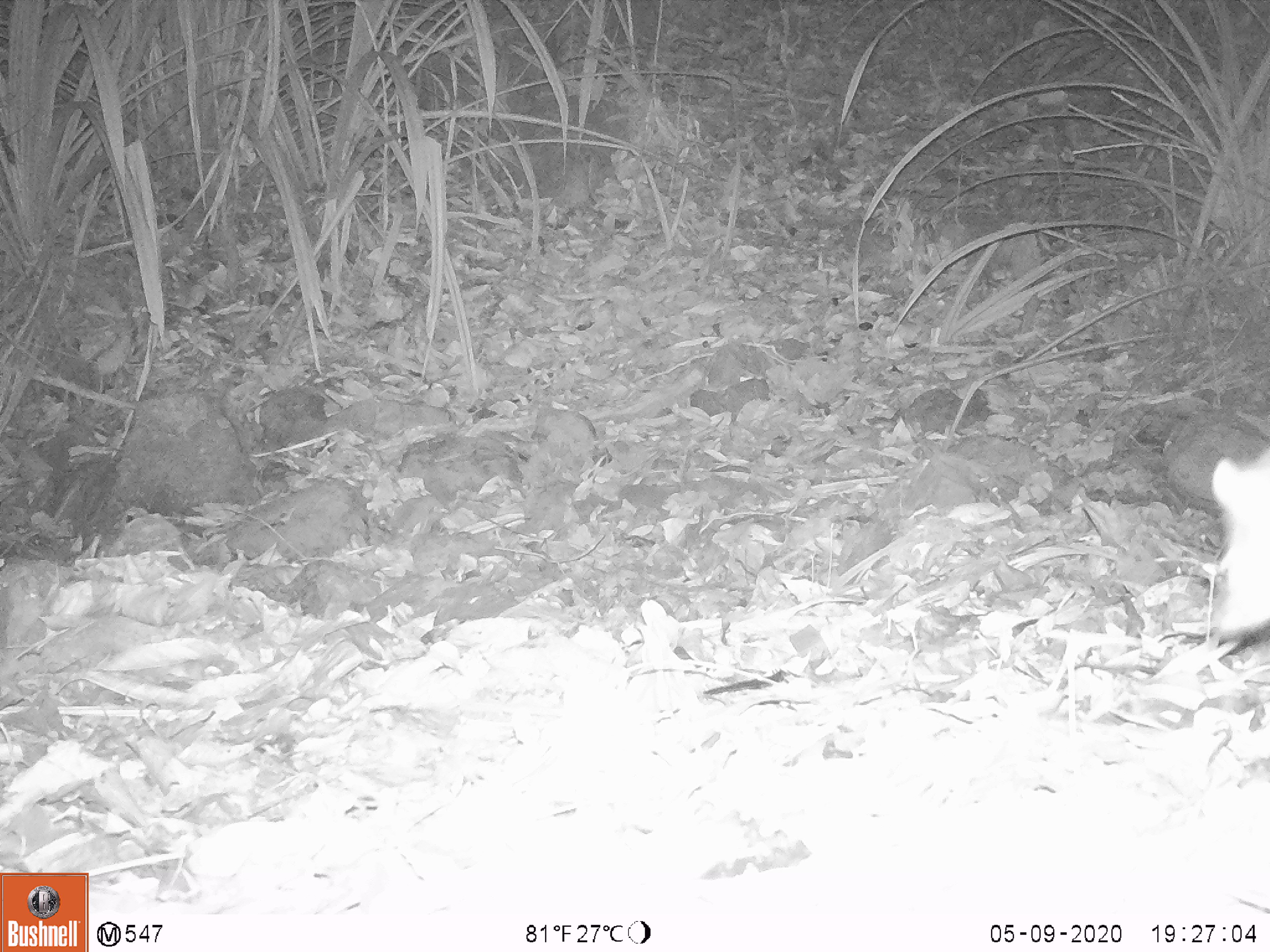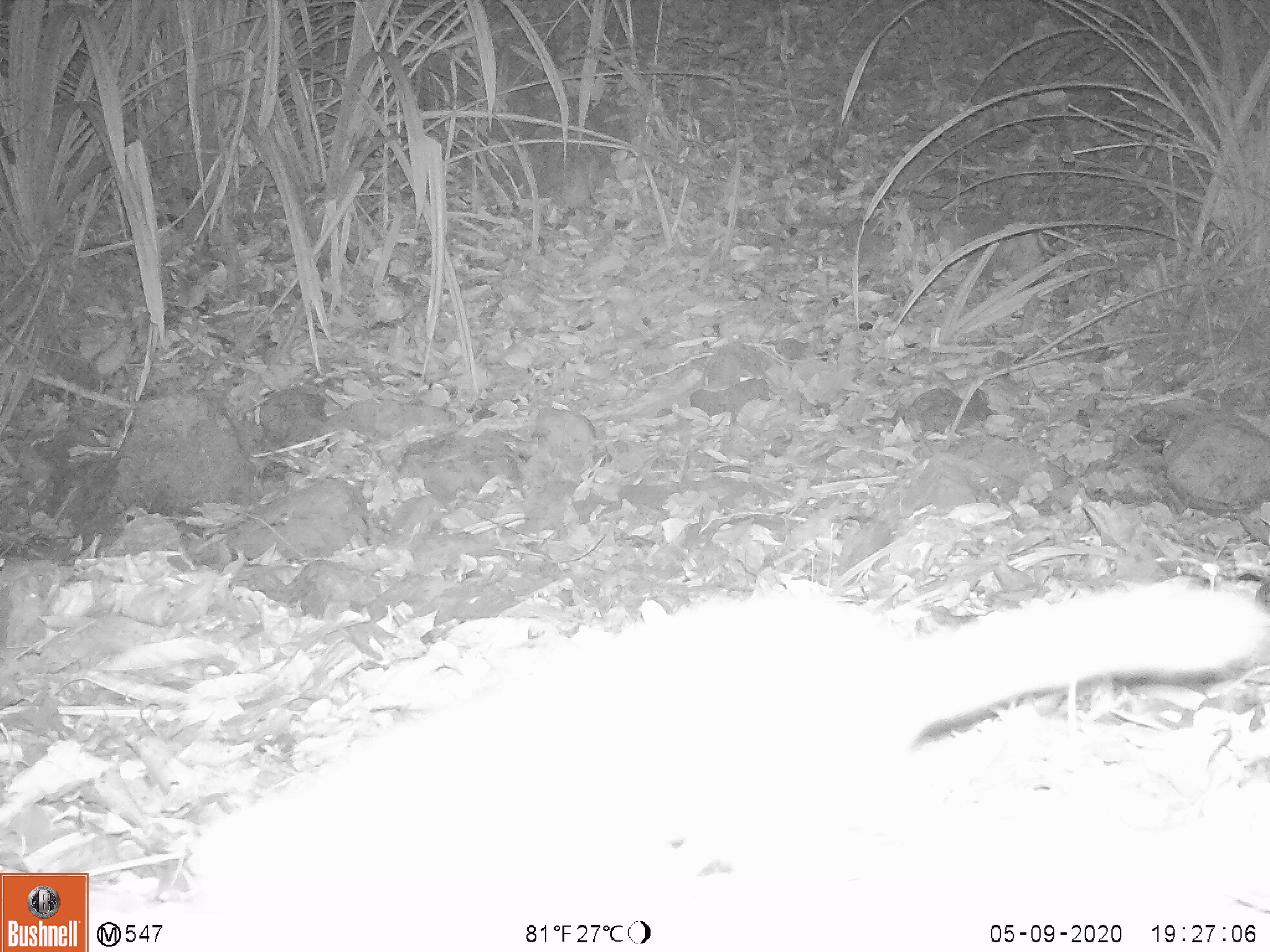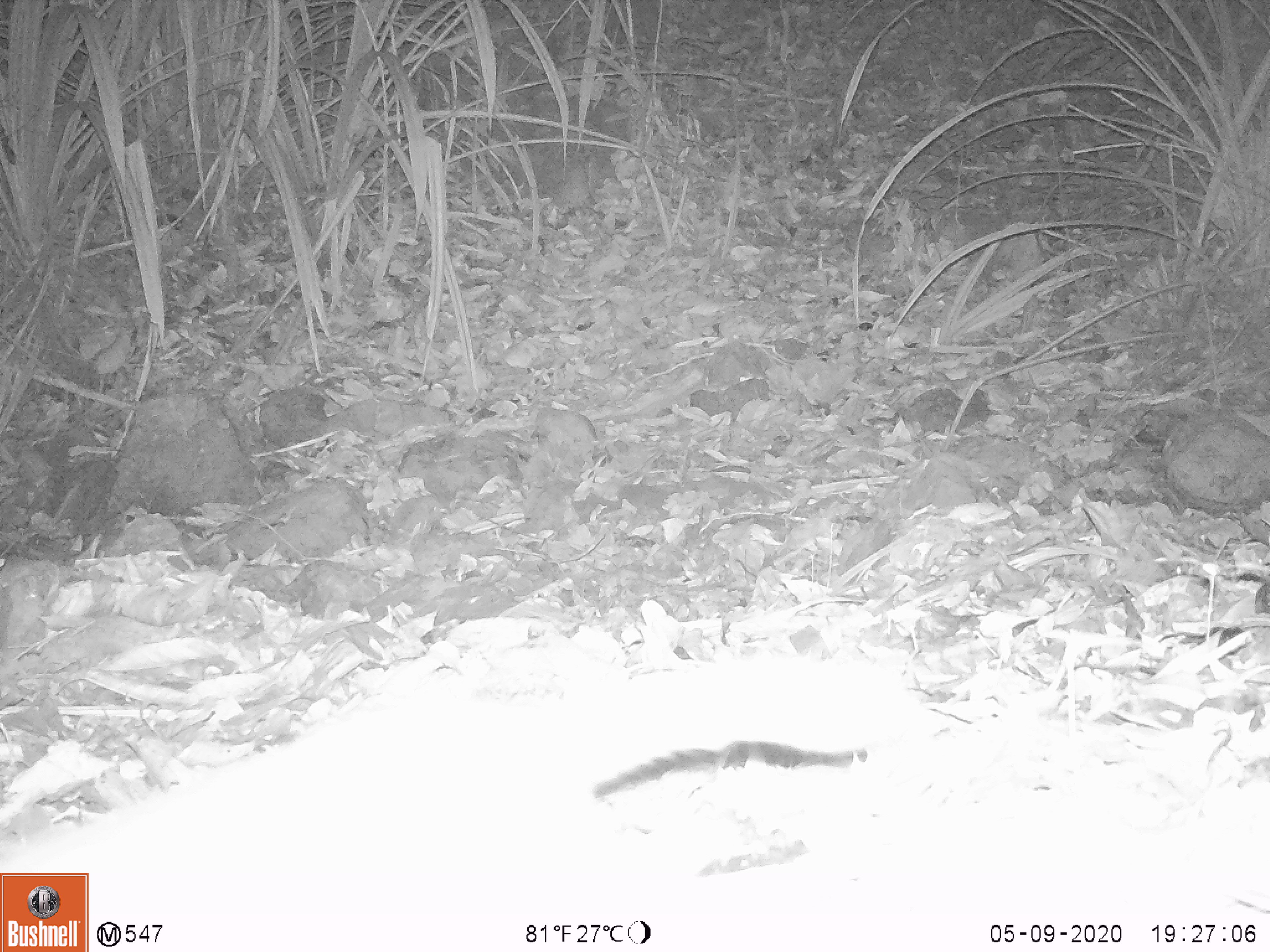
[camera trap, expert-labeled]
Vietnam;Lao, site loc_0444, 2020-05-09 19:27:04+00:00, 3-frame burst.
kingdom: Animalia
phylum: Chordata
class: Mammalia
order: Carnivora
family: Mustelidae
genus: Melogale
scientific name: Melogale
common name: ferret badger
Ferret badger (Melogale). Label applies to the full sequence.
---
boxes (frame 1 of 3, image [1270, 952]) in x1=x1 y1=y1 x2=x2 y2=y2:
ferret badger: x1=1206 y1=445 x2=1270 y2=635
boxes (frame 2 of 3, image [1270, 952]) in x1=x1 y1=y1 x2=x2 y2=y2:
ferret badger: x1=184 y1=584 x2=1270 y2=919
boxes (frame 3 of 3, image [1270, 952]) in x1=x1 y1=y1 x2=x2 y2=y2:
ferret badger: x1=0 y1=652 x2=875 y2=904